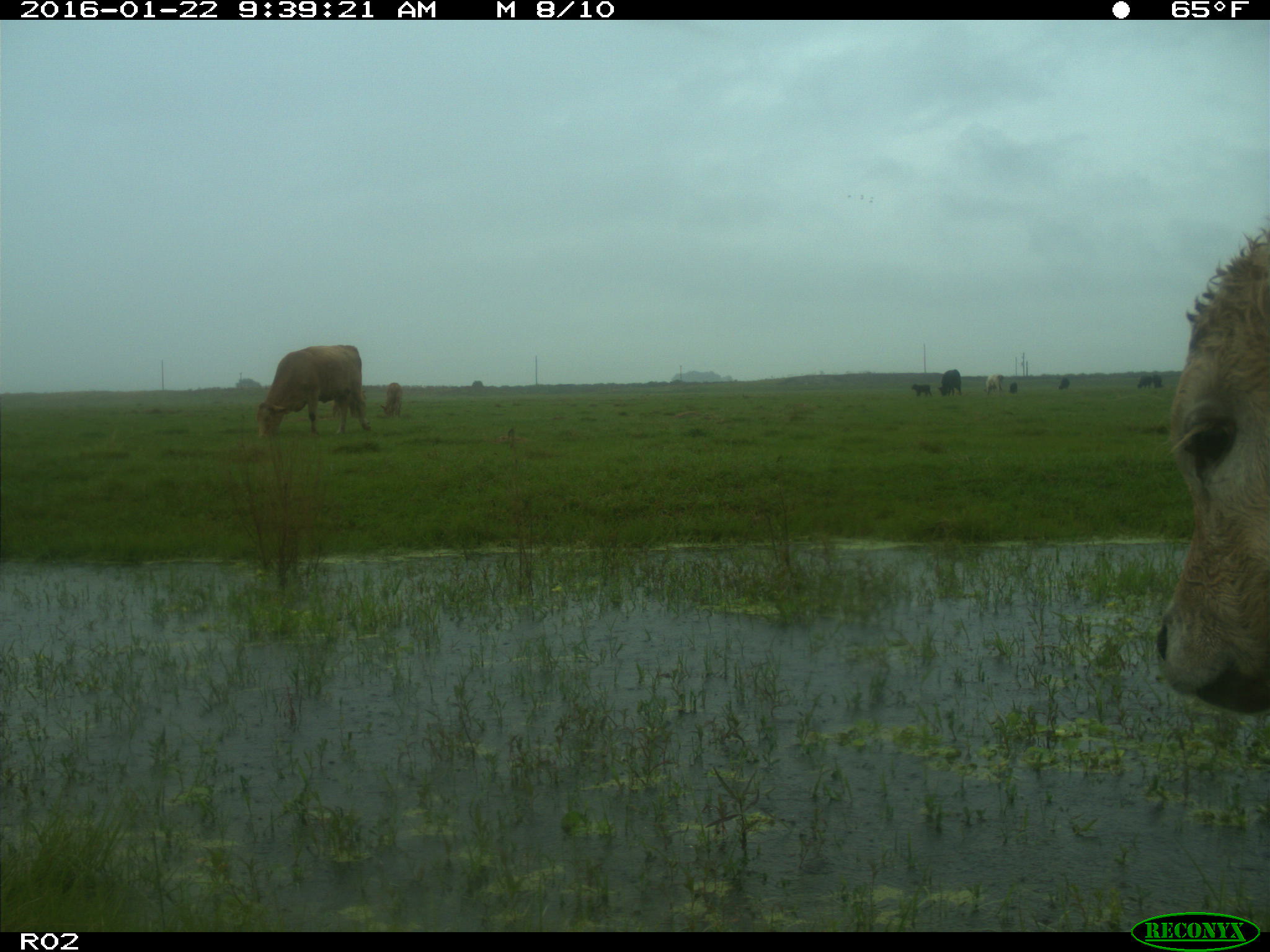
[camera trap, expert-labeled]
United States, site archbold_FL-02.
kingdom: Animalia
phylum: Chordata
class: Mammalia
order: Artiodactyla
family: Bovidae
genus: Bos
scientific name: Bos taurus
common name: domestic cow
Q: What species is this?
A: Bos taurus (domestic cow).